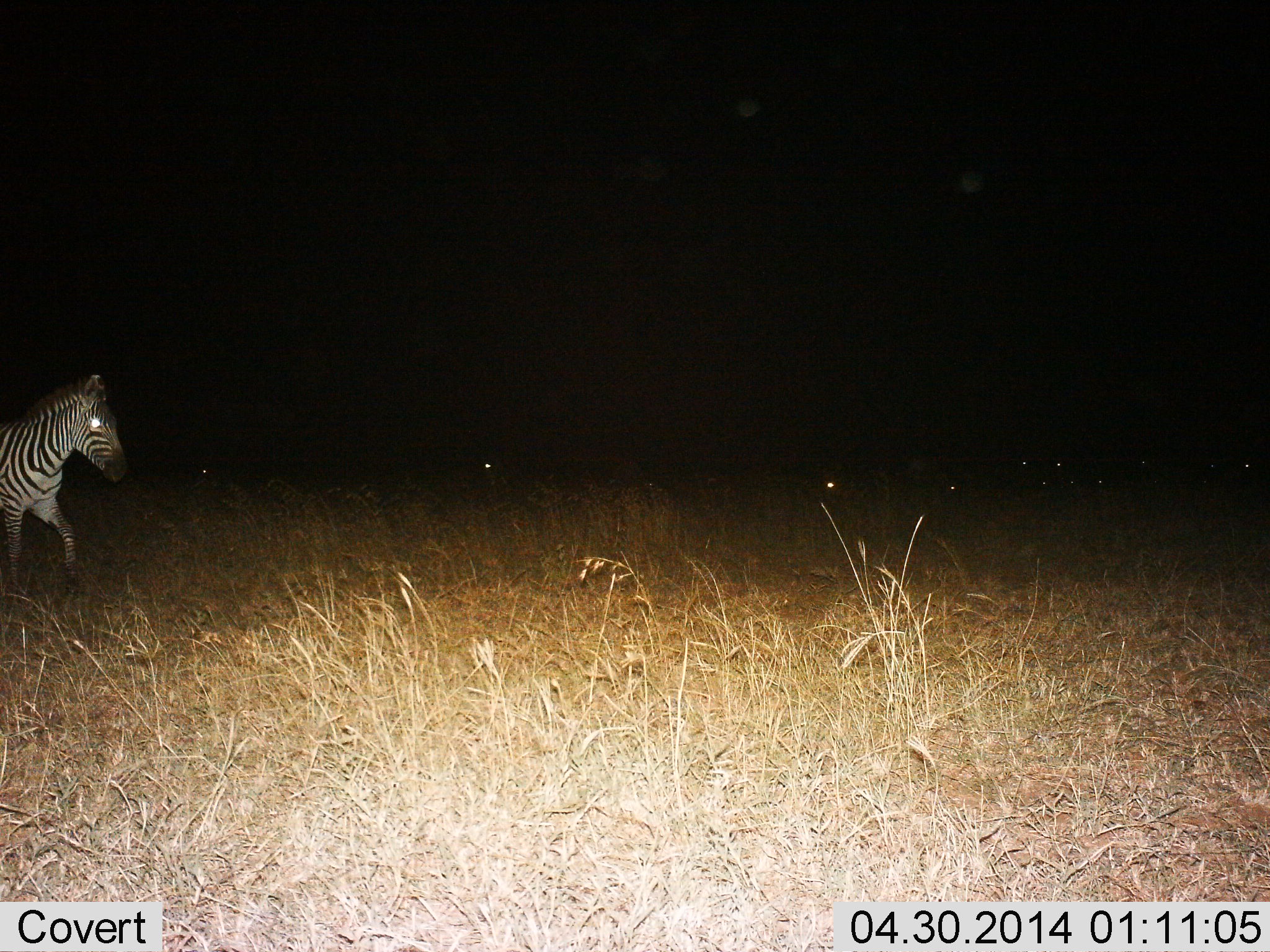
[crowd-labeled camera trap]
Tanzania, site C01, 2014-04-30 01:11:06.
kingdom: Animalia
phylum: Chordata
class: Mammalia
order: Perissodactyla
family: Equidae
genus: Equus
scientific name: Equus quagga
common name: plains zebra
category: zebra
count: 1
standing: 20%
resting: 0%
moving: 90%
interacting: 0%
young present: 0%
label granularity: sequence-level